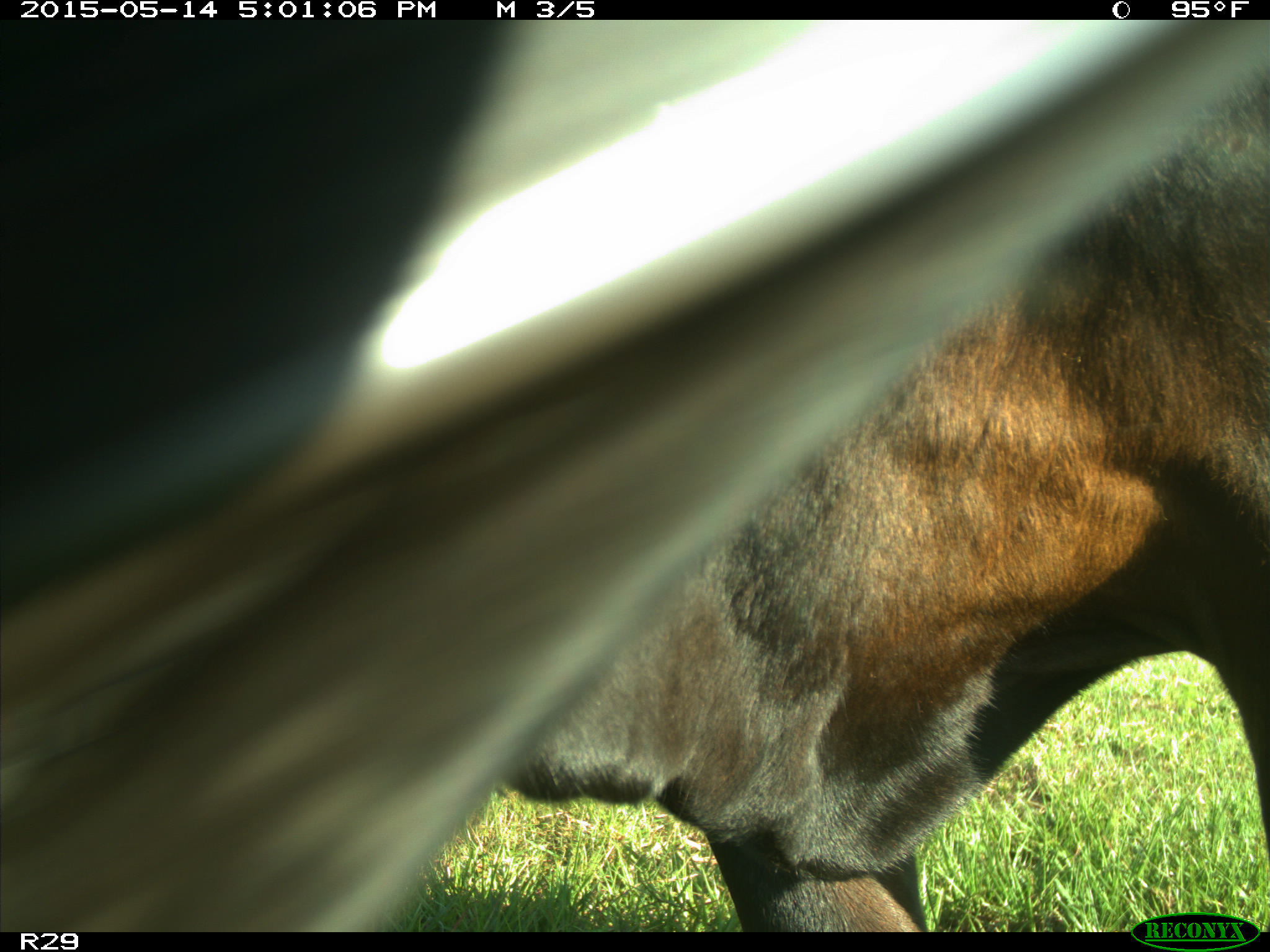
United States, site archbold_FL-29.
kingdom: Animalia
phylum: Chordata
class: Mammalia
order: Artiodactyla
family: Bovidae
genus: Bos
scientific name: Bos taurus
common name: domestic cow